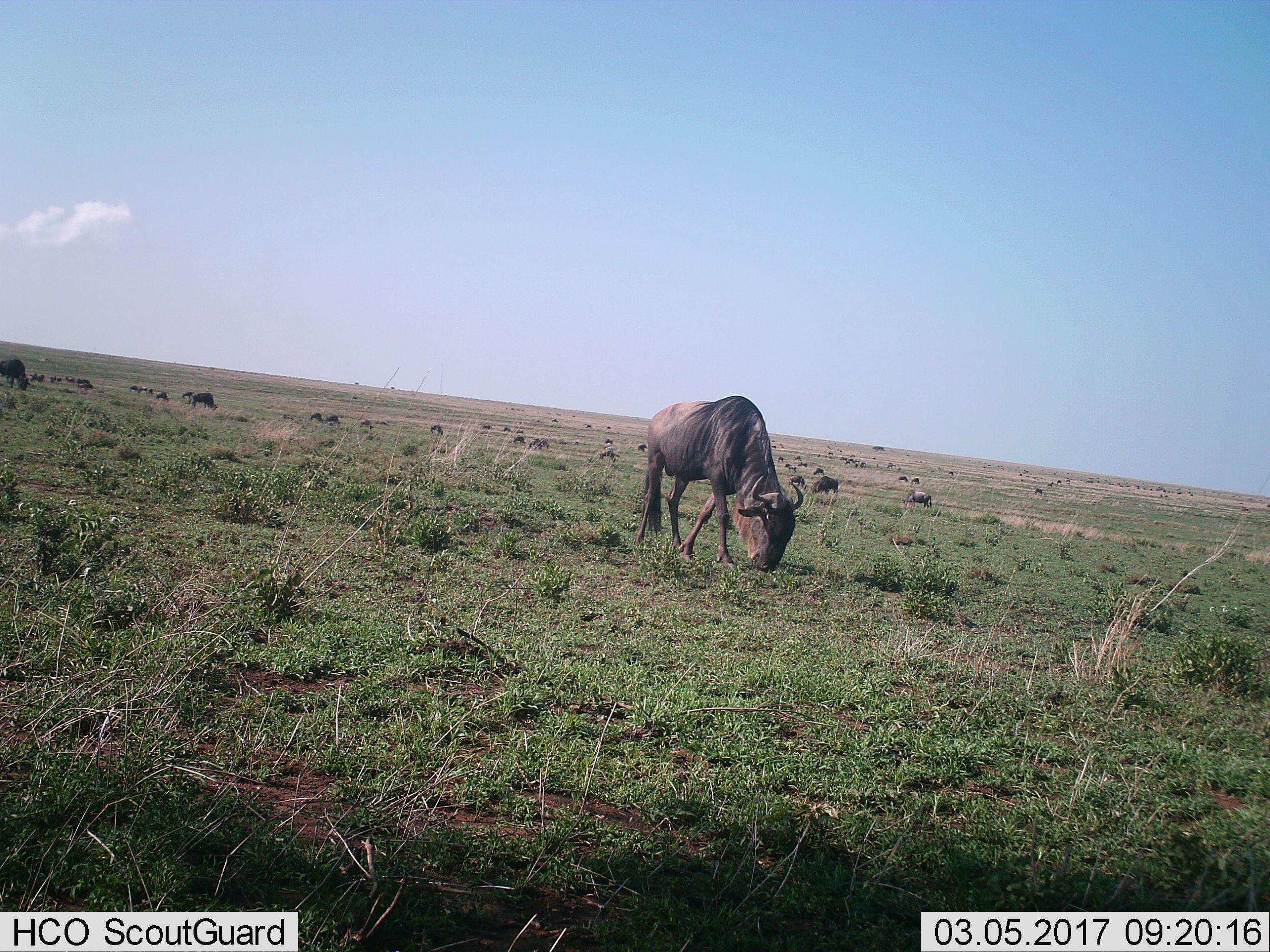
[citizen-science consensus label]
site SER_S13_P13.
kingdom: Animalia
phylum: Chordata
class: Mammalia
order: Artiodactyla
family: Bovidae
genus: Connochaetes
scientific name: Connochaetes taurinus taurinus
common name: blue wildebeest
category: wildebeestblue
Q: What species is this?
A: Wildebeestblue (blue wildebeest) (Connochaetes taurinus taurinus).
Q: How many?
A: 11-50.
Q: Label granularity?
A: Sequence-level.